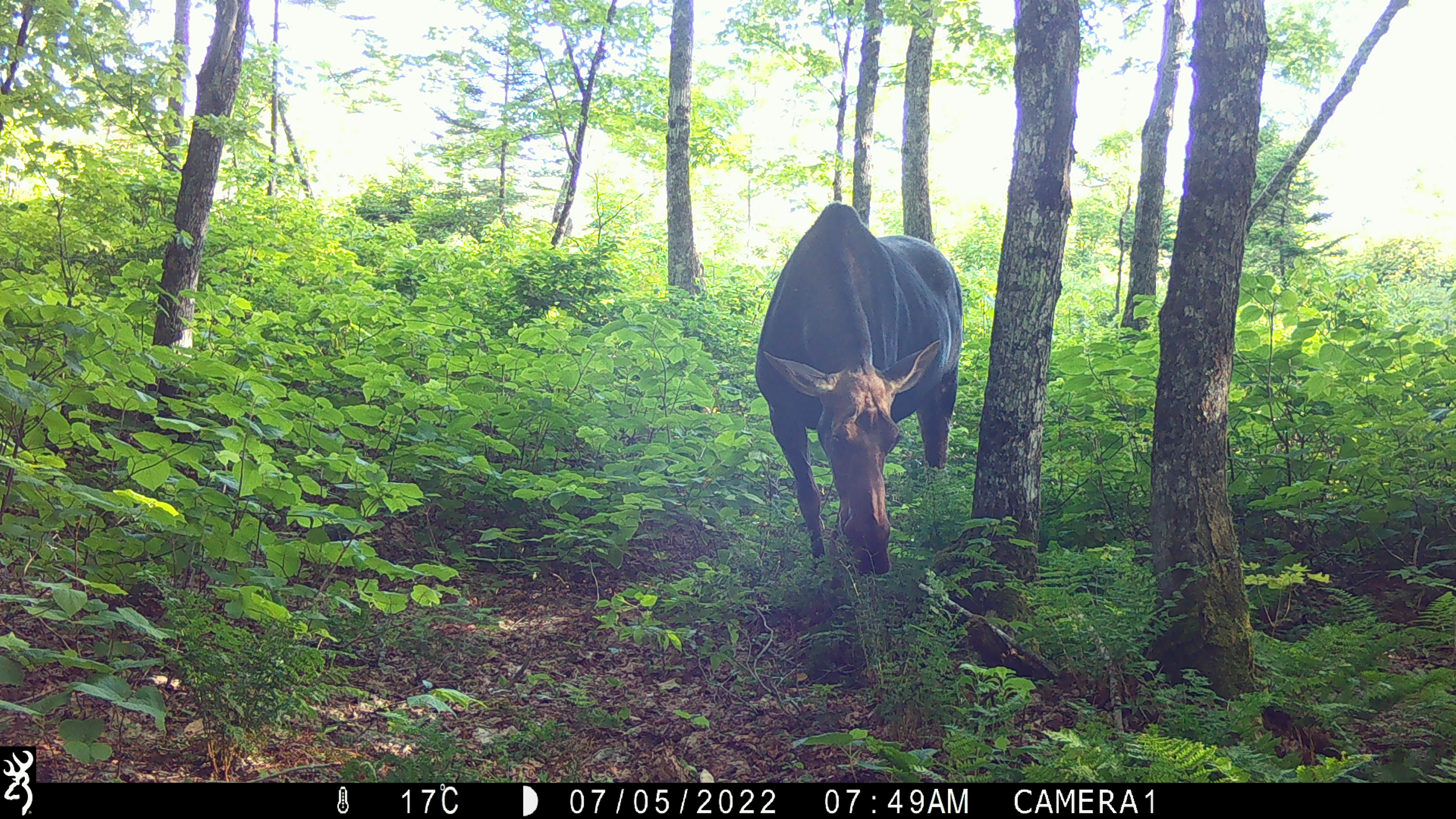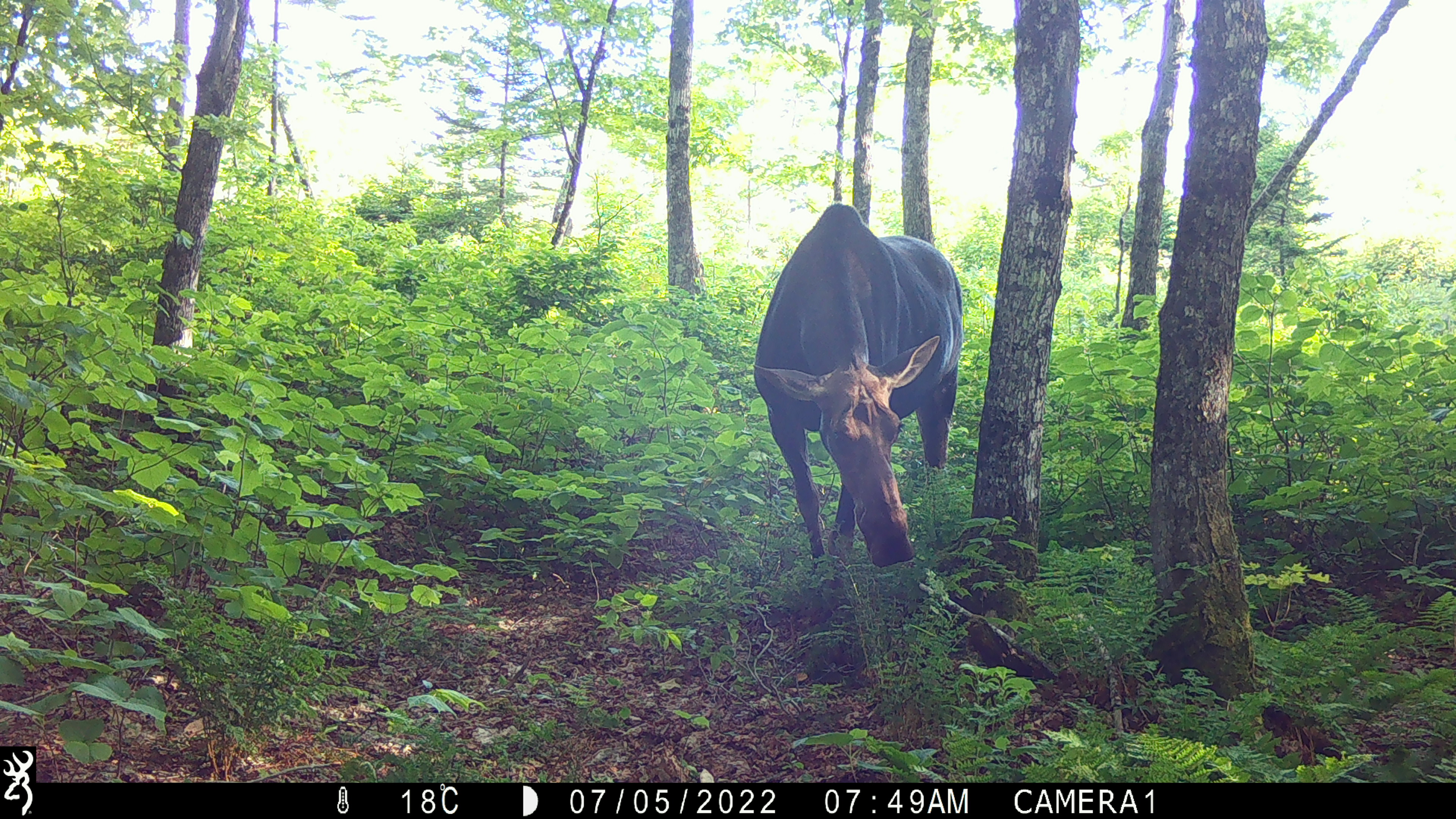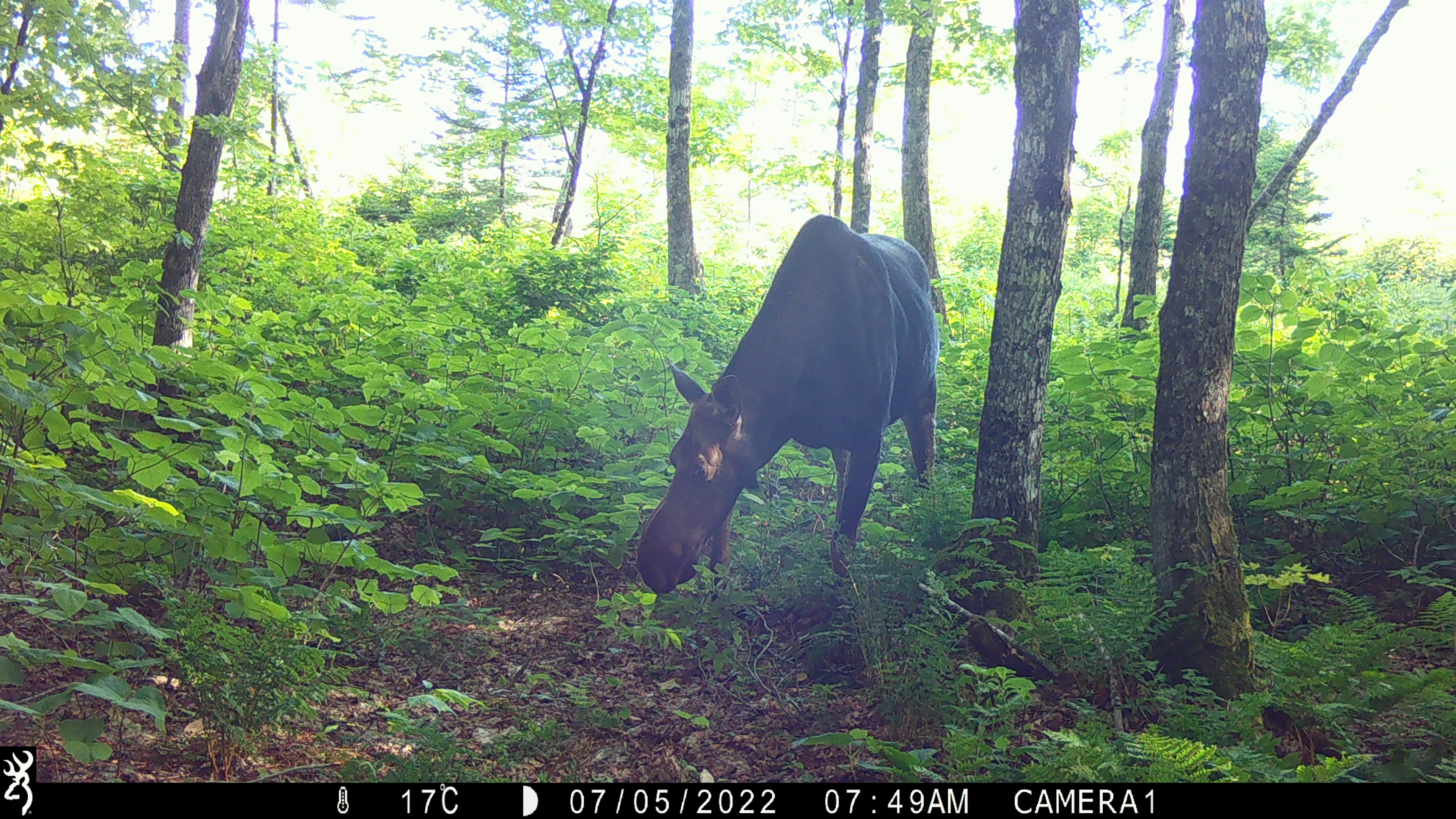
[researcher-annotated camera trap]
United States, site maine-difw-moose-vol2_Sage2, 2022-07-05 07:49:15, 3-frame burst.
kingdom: Animalia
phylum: Chordata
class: Mammalia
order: Artiodactyla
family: Cervidae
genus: Alces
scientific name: Alces alces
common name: moose